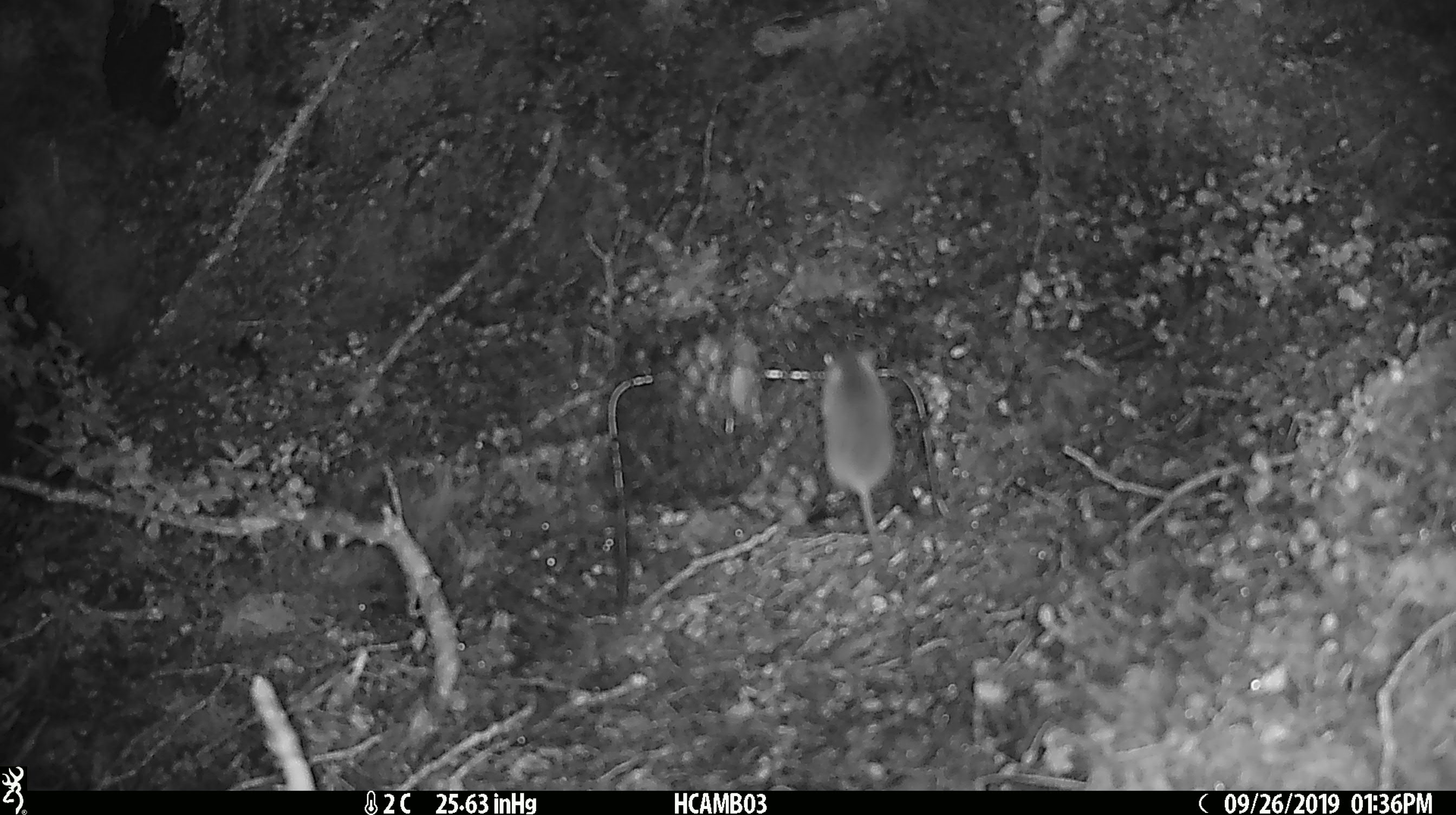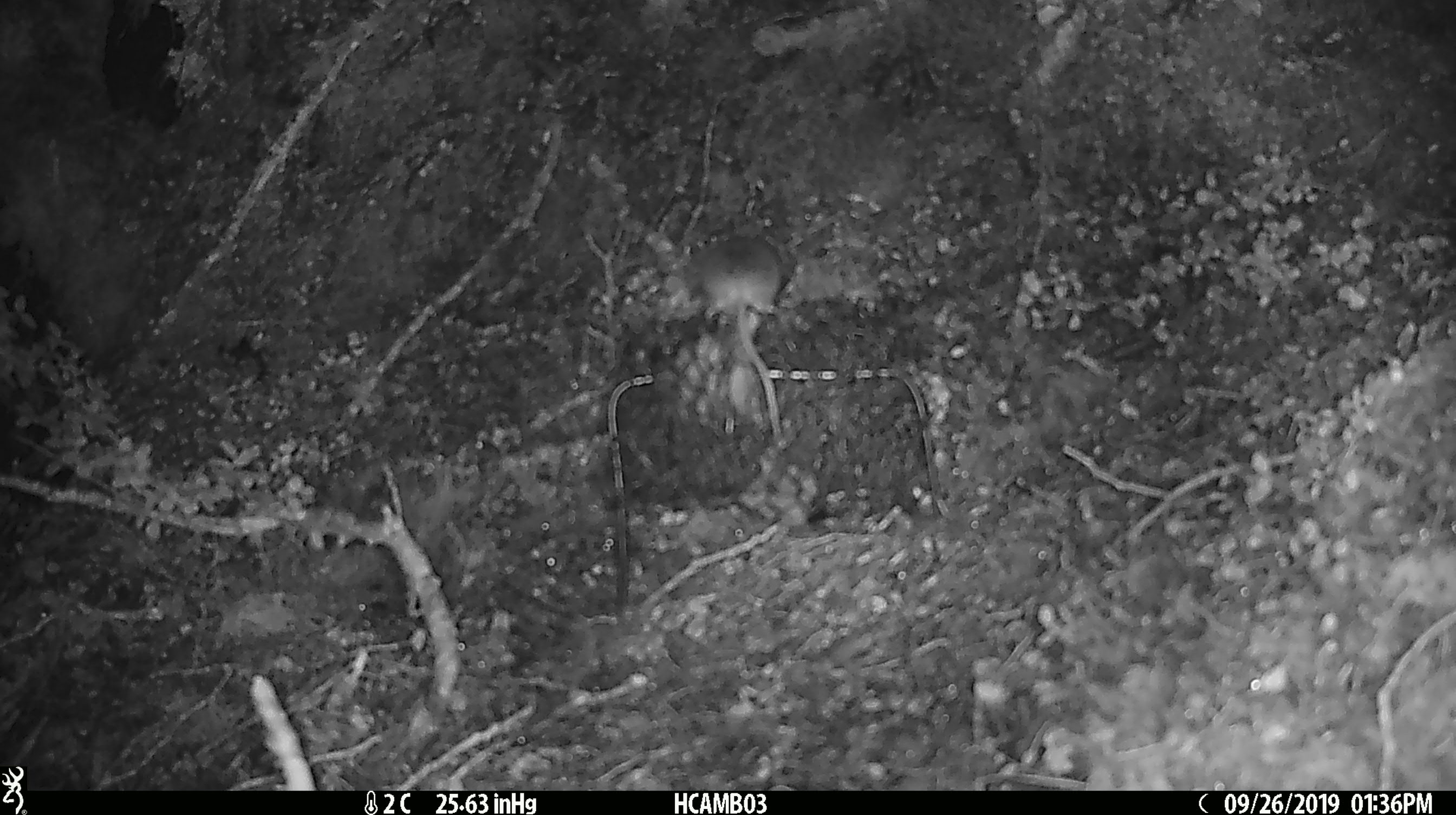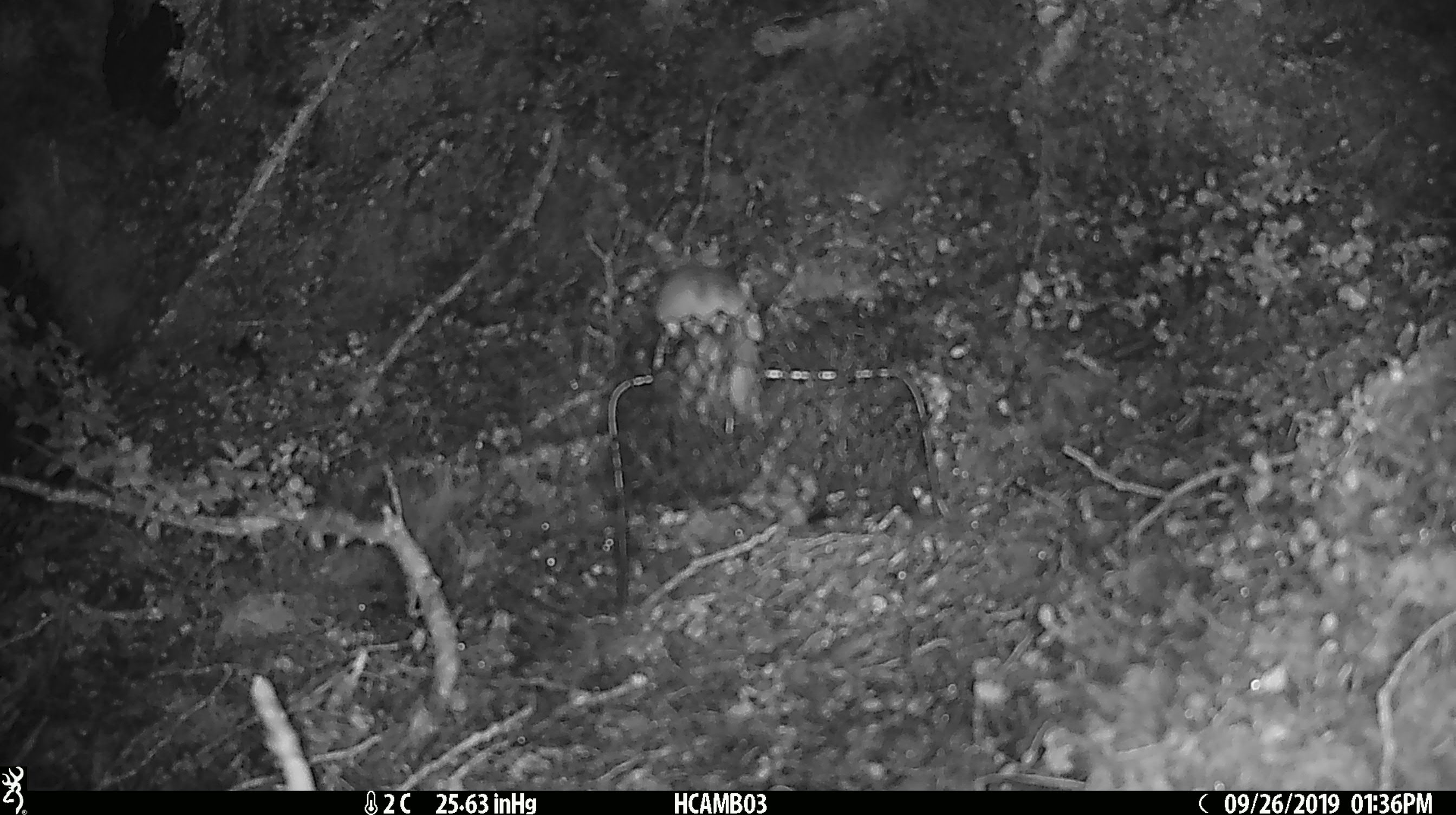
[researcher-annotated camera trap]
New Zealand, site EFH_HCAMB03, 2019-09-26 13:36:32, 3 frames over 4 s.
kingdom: Animalia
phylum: Chordata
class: Mammalia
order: Rodentia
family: Muridae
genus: Mus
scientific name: Mus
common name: mouse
Mouse (Mus).